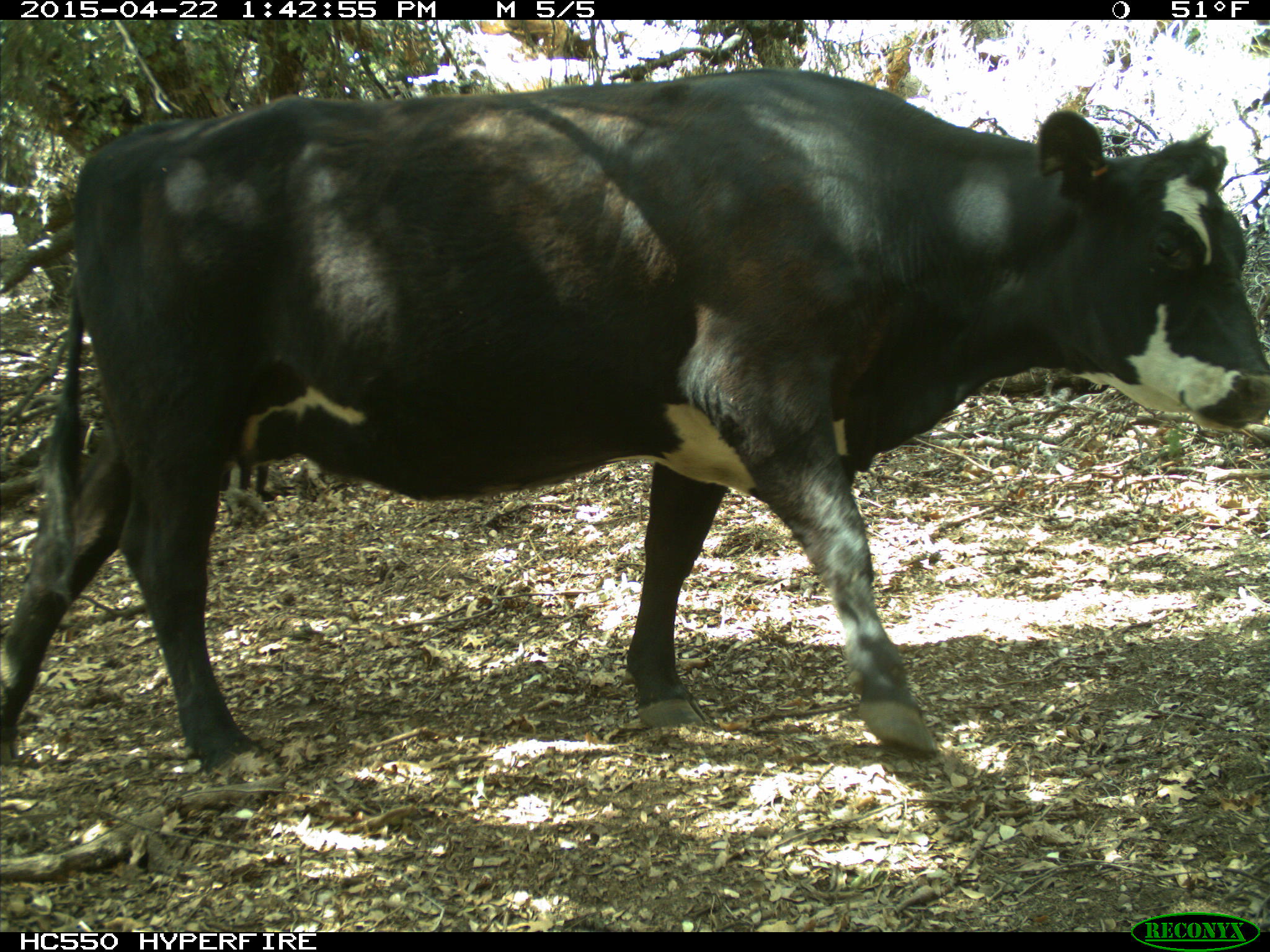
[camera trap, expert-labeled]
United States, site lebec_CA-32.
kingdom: Animalia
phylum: Chordata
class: Mammalia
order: Artiodactyla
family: Bovidae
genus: Bos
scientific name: Bos taurus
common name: domestic cow